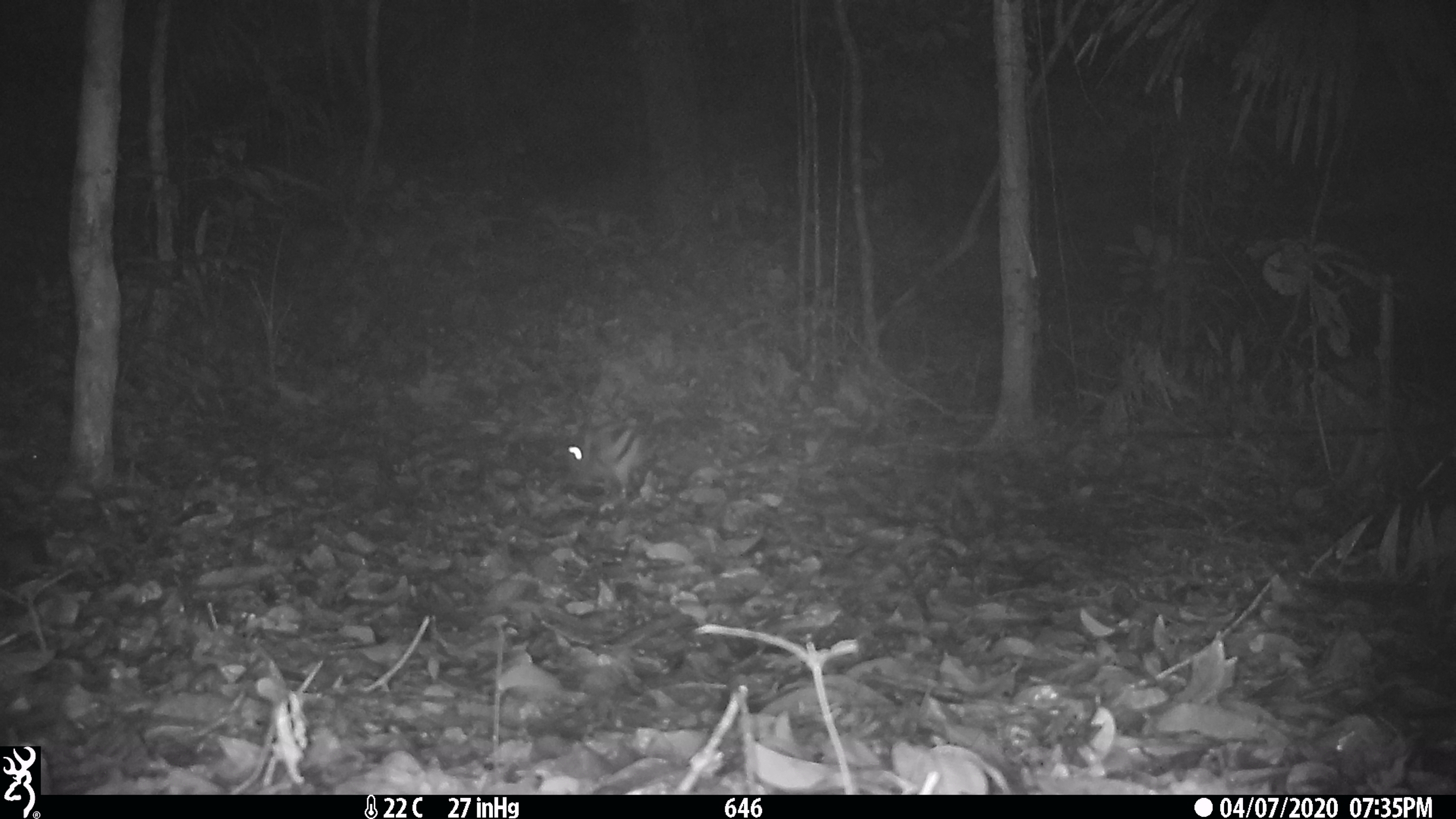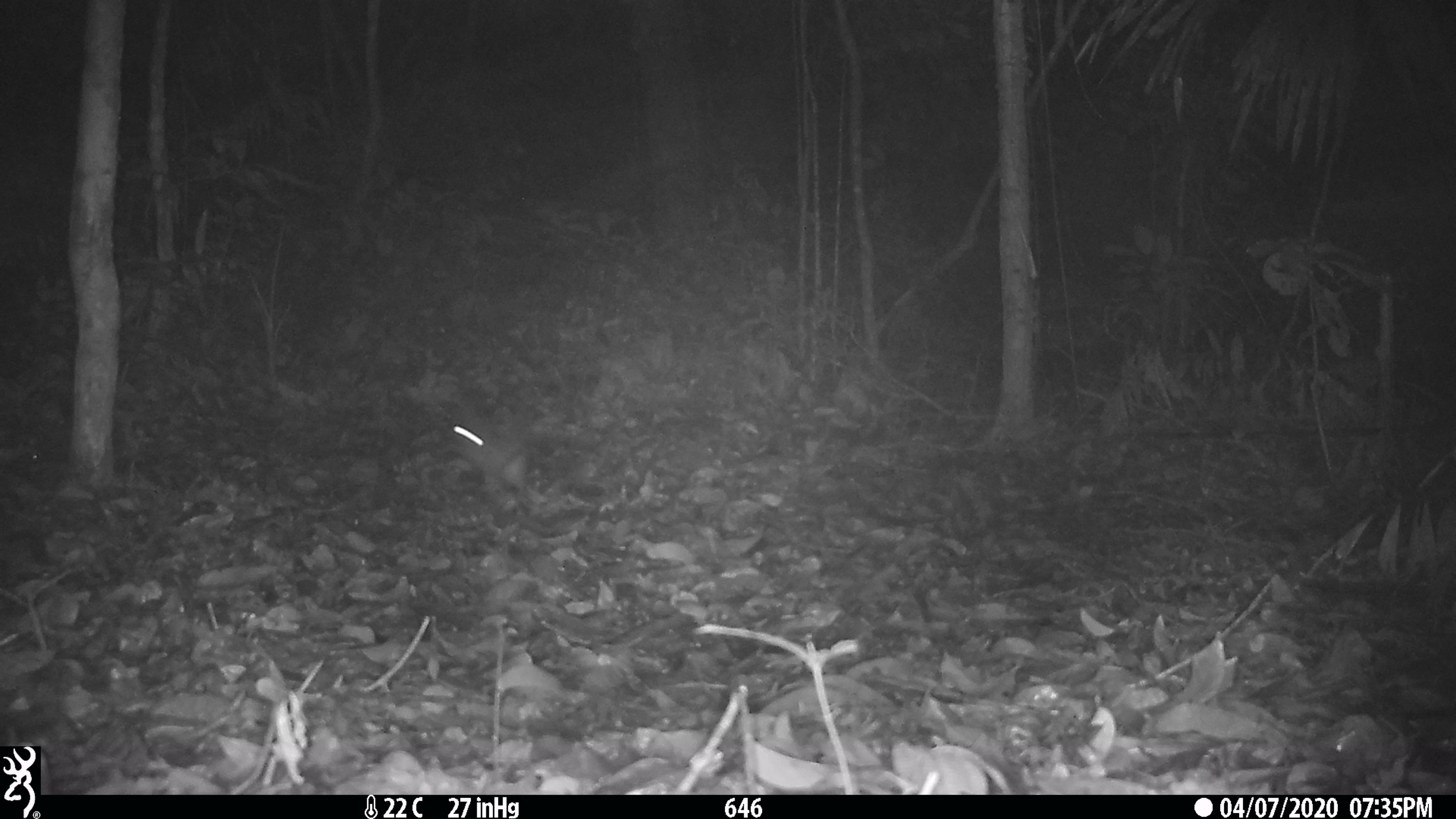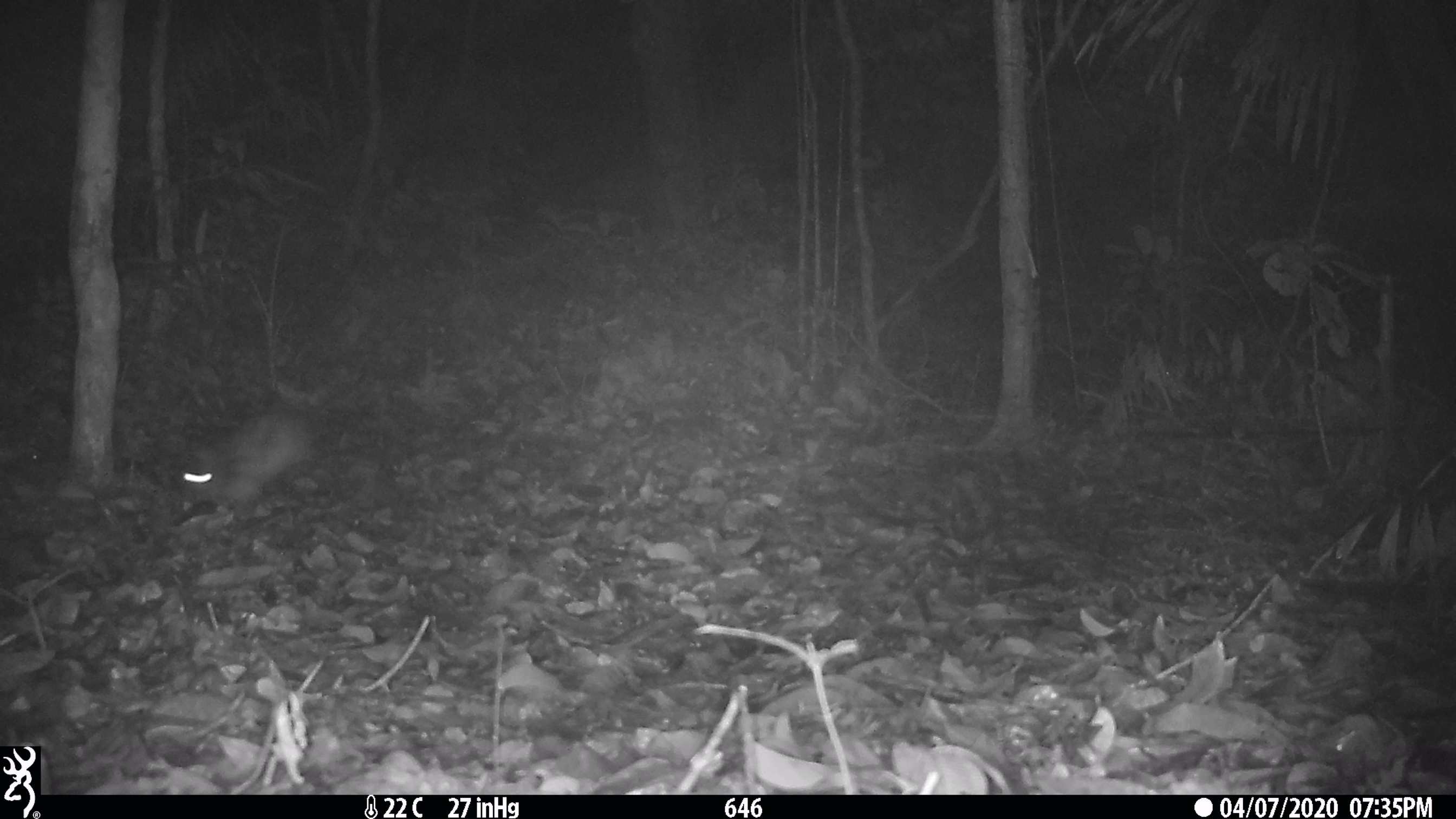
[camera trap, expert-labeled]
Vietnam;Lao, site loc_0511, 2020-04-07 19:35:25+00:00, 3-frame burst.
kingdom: Animalia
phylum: Chordata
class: Mammalia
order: Lagomorpha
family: Leporidae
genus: Nesolagus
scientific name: Nesolagus timminsi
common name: annamite striped rabbit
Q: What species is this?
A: Annamite striped rabbit (Nesolagus timminsi).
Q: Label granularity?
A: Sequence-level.